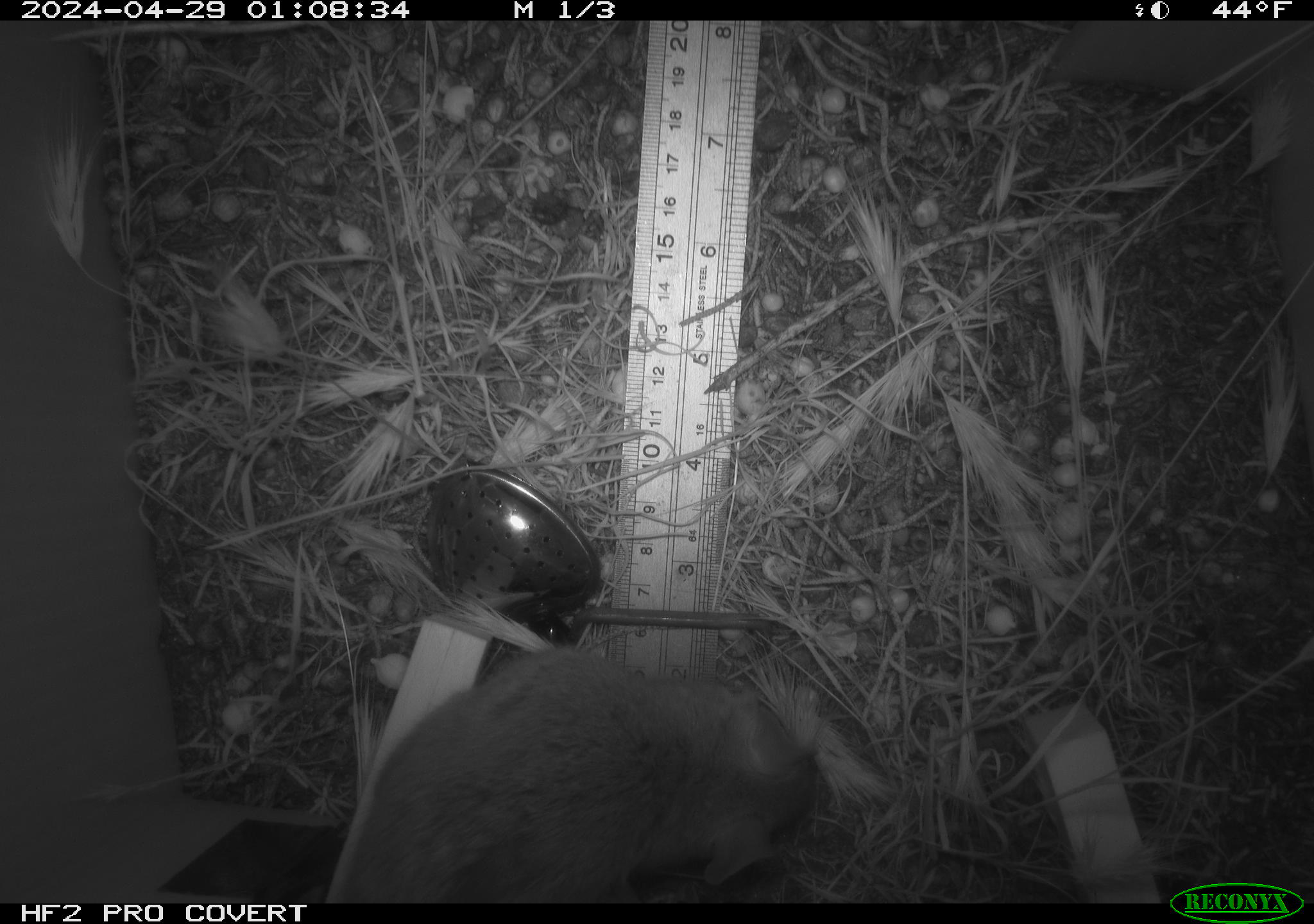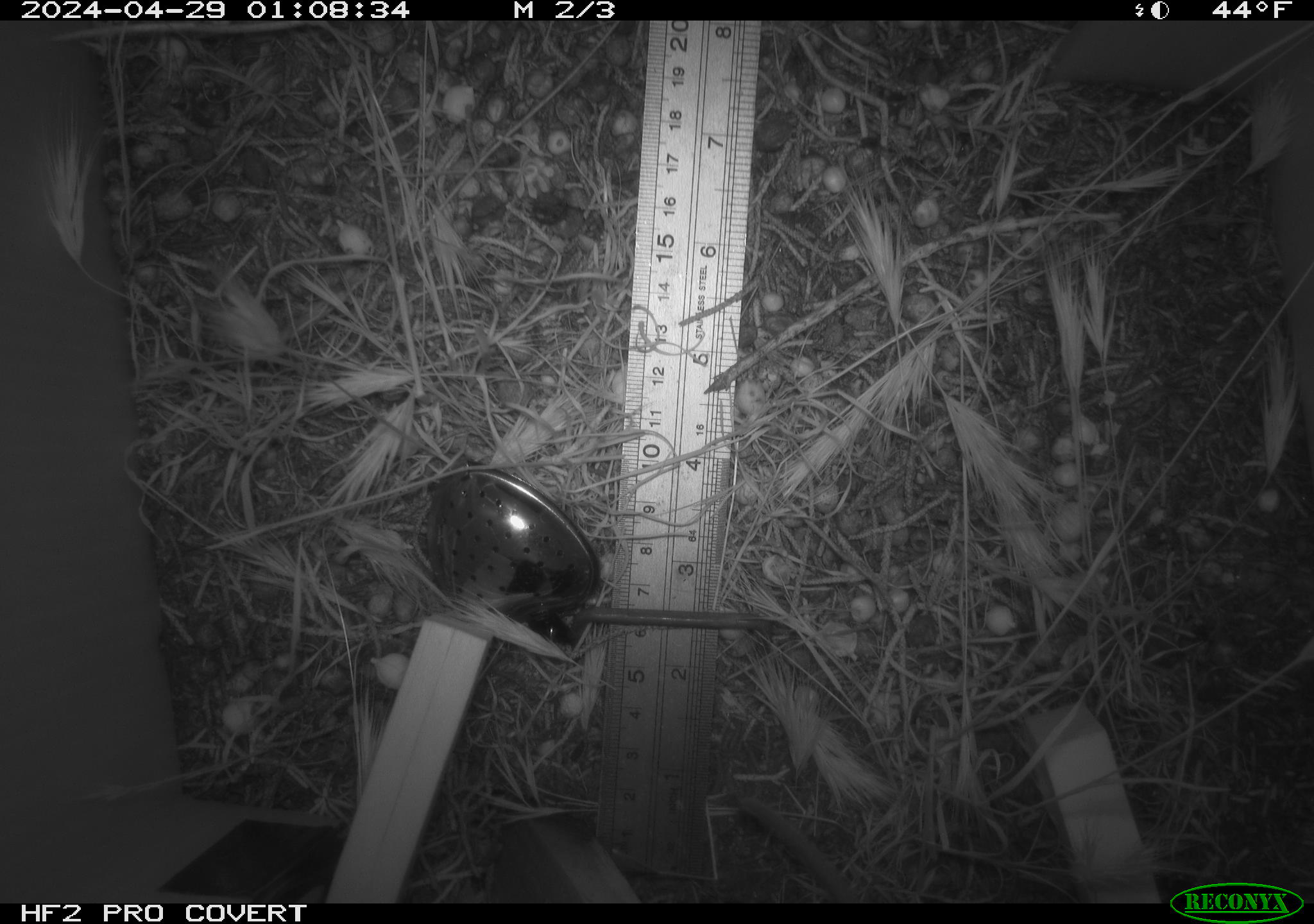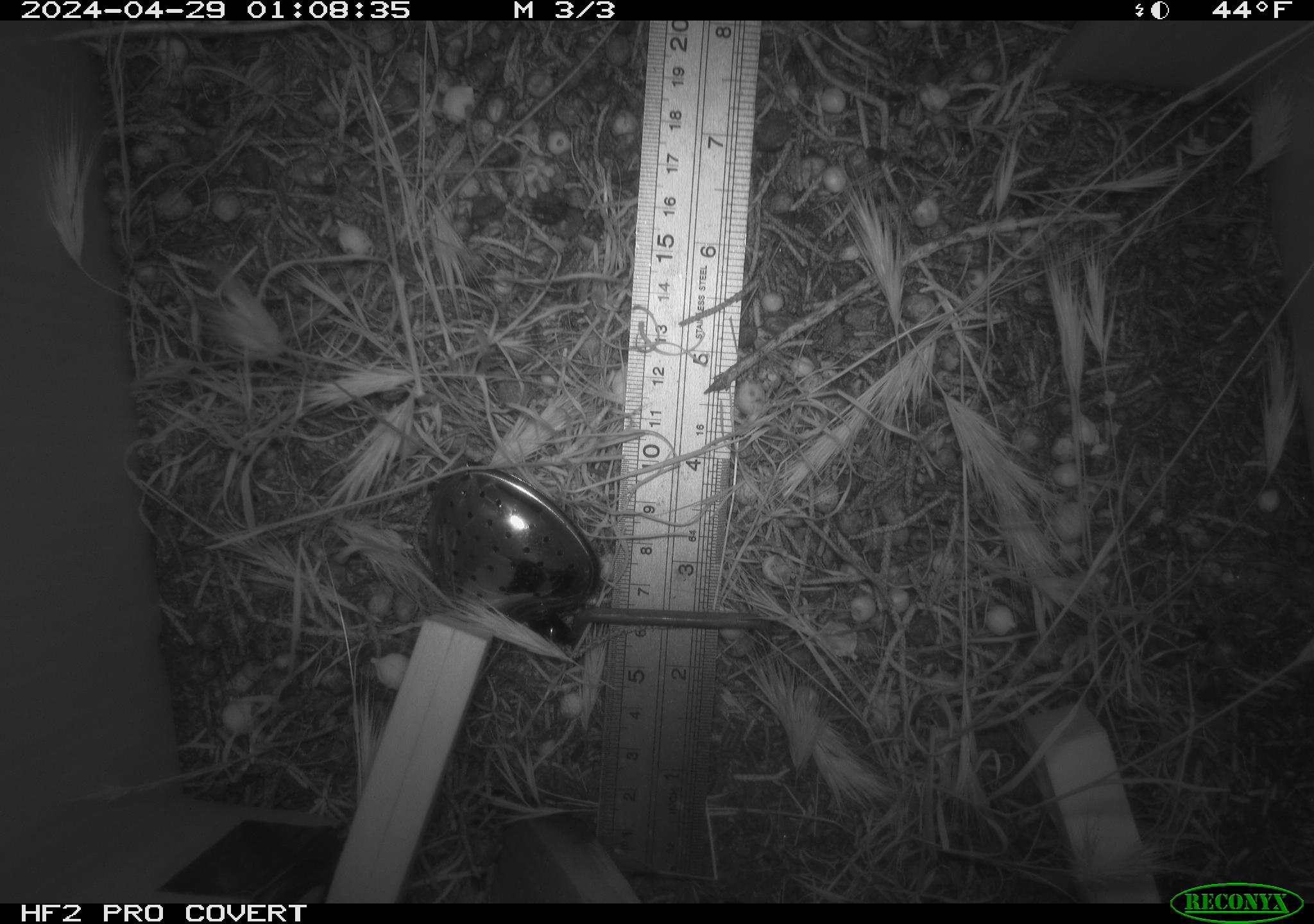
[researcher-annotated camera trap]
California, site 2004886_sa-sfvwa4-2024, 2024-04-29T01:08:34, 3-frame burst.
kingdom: Animalia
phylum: Chordata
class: Mammalia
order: Rodentia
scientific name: Rodentia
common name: mouse species